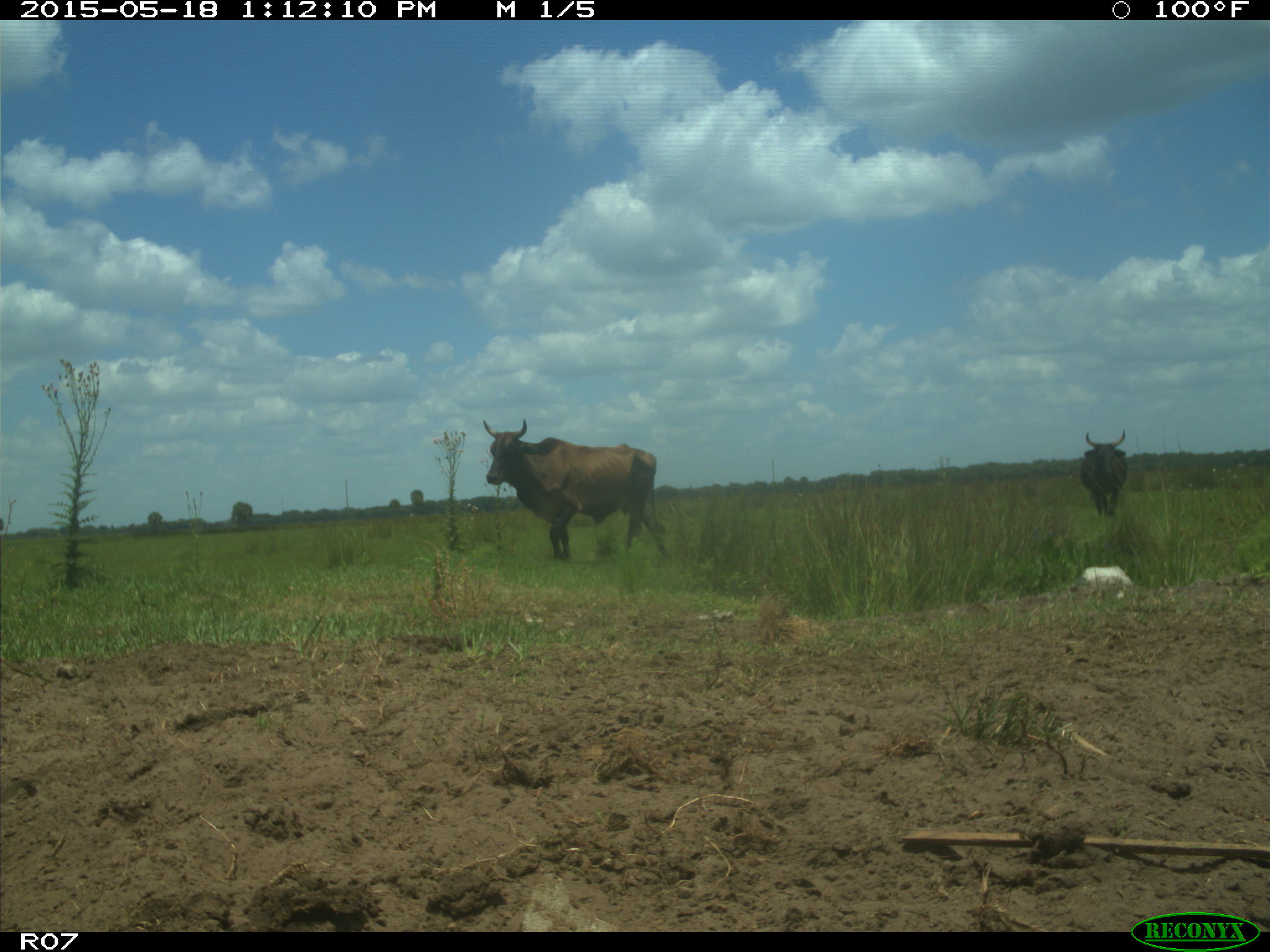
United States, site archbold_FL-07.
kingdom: Animalia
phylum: Chordata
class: Mammalia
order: Artiodactyla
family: Bovidae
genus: Bos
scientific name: Bos taurus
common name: domestic cow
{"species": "Bos taurus (domestic cow)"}